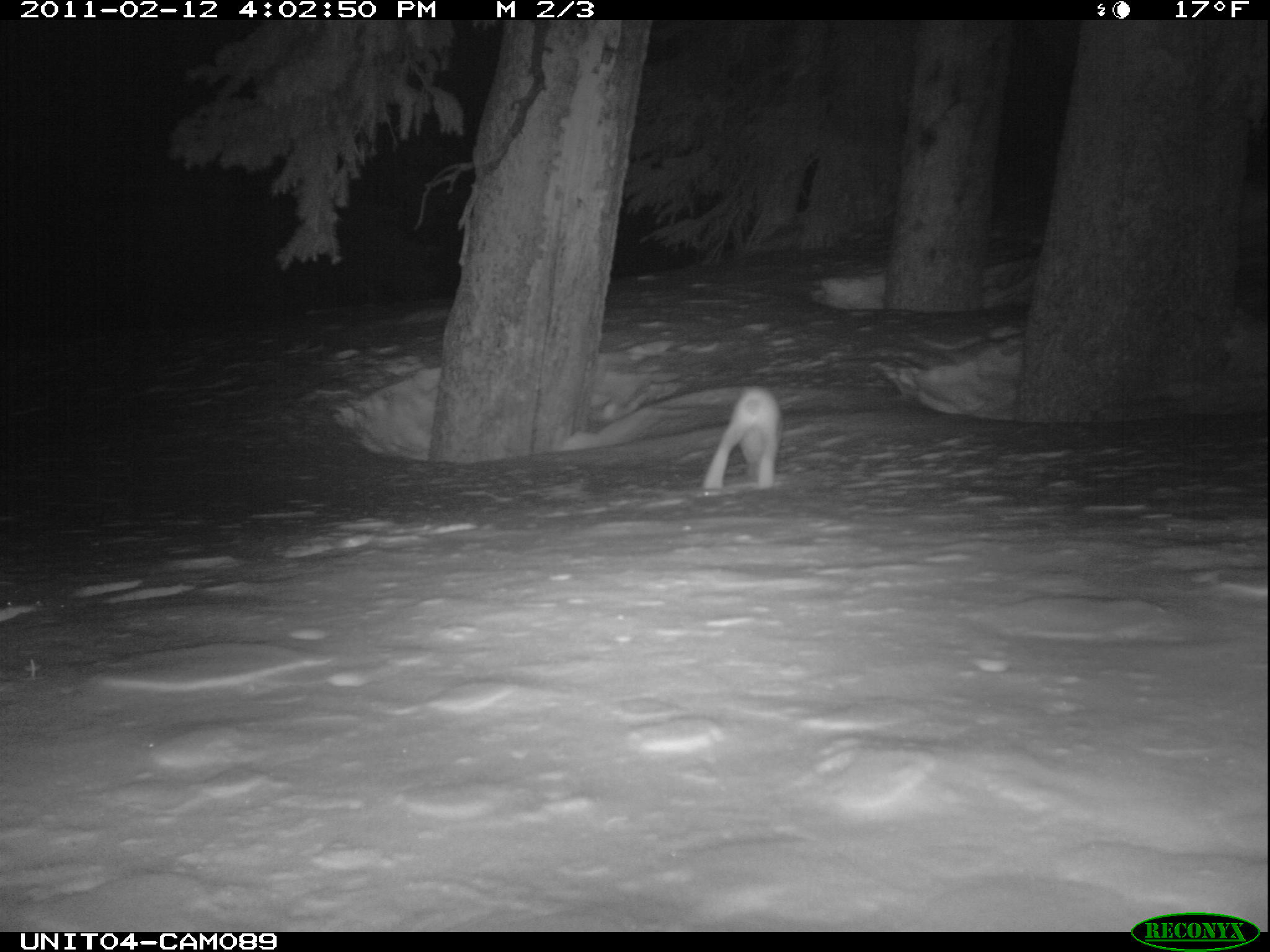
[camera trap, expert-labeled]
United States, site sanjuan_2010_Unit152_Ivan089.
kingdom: Animalia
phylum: Chordata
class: Mammalia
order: Lagomorpha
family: Leporidae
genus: Lepus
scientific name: Lepus americanus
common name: snowshoe hare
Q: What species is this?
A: Lepus americanus (snowshoe hare).